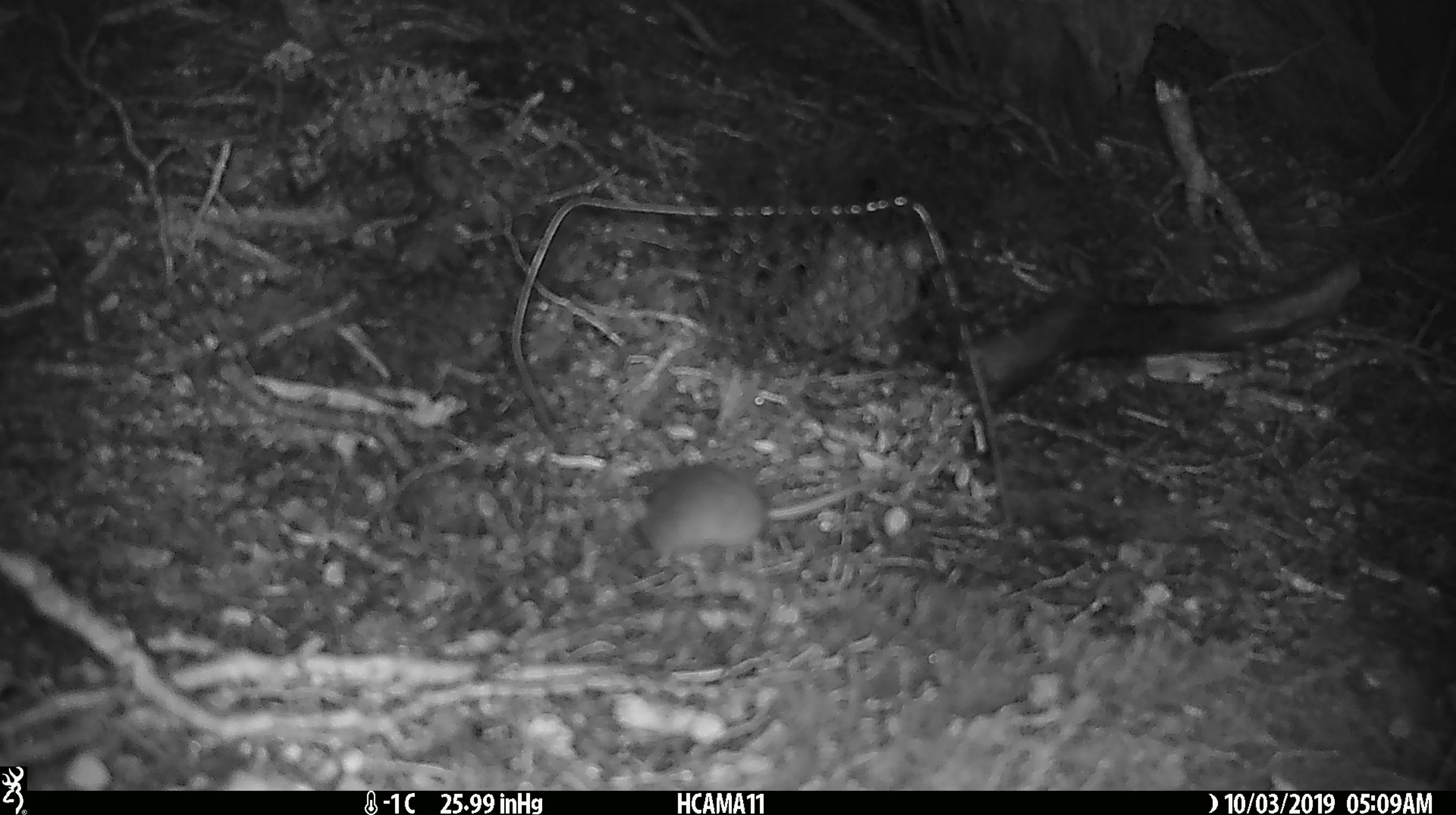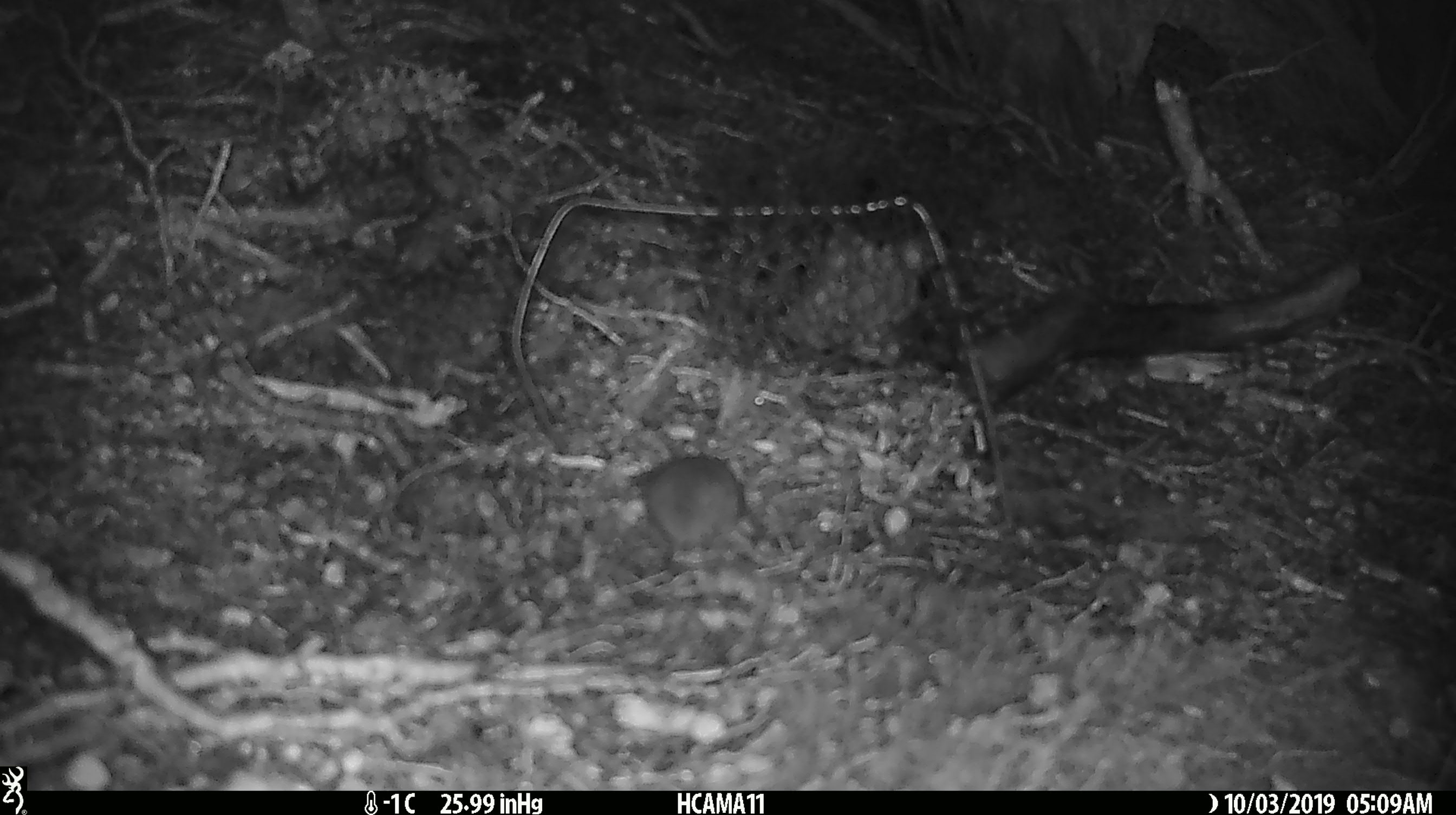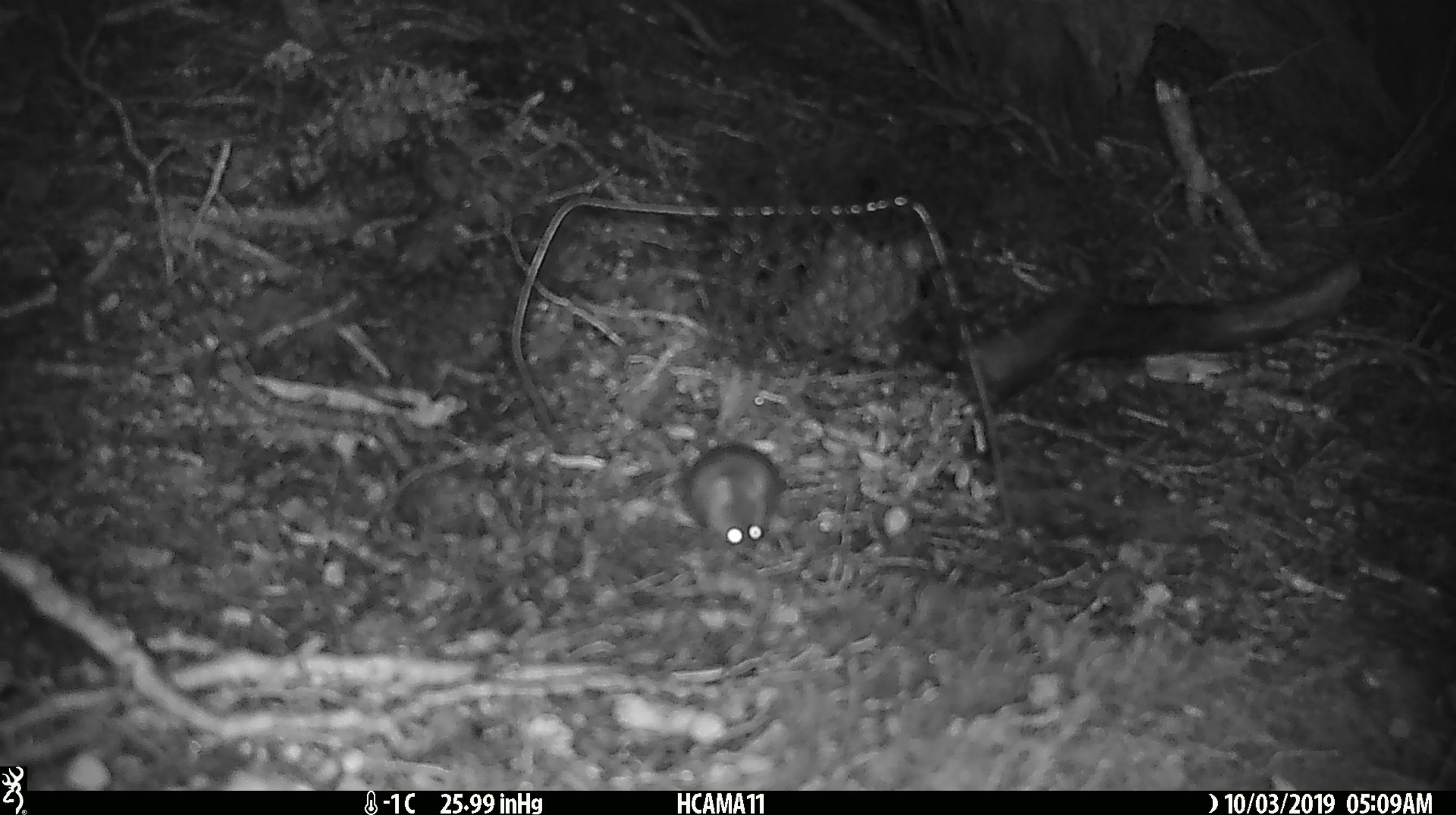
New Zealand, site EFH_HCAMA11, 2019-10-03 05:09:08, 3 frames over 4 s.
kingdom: Animalia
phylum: Chordata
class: Mammalia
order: Rodentia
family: Muridae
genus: Mus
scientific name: Mus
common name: mouse